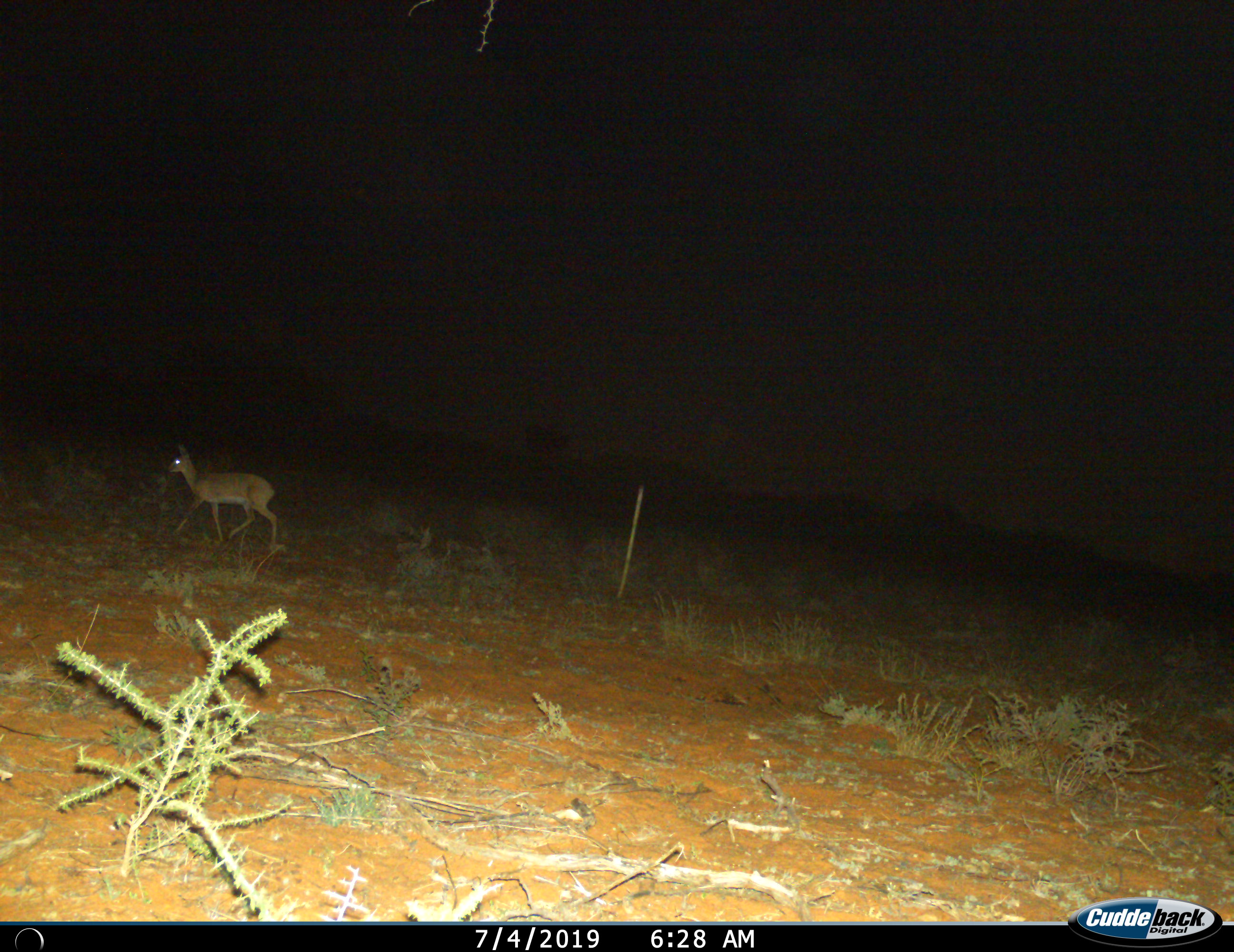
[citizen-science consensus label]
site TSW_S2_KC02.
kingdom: Animalia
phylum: Chordata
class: Mammalia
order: Artiodactyla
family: Bovidae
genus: Raphicerus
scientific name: Raphicerus campestris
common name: steenbok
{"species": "steenbok (Raphicerus campestris)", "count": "1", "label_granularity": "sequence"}